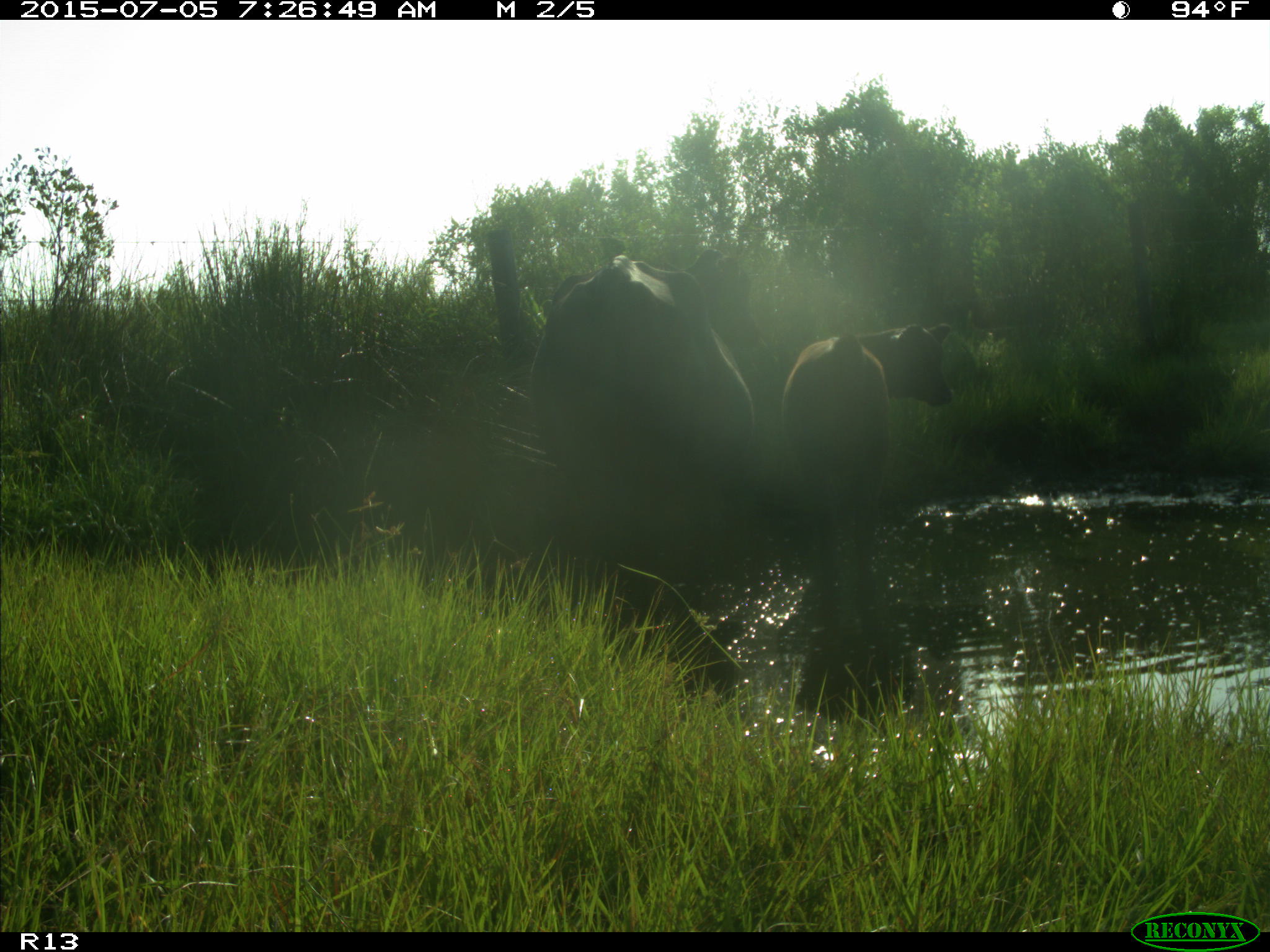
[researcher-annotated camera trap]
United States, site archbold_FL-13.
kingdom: Animalia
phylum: Chordata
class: Mammalia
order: Artiodactyla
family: Bovidae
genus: Bos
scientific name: Bos taurus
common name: domestic cow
Bos taurus (domestic cow).